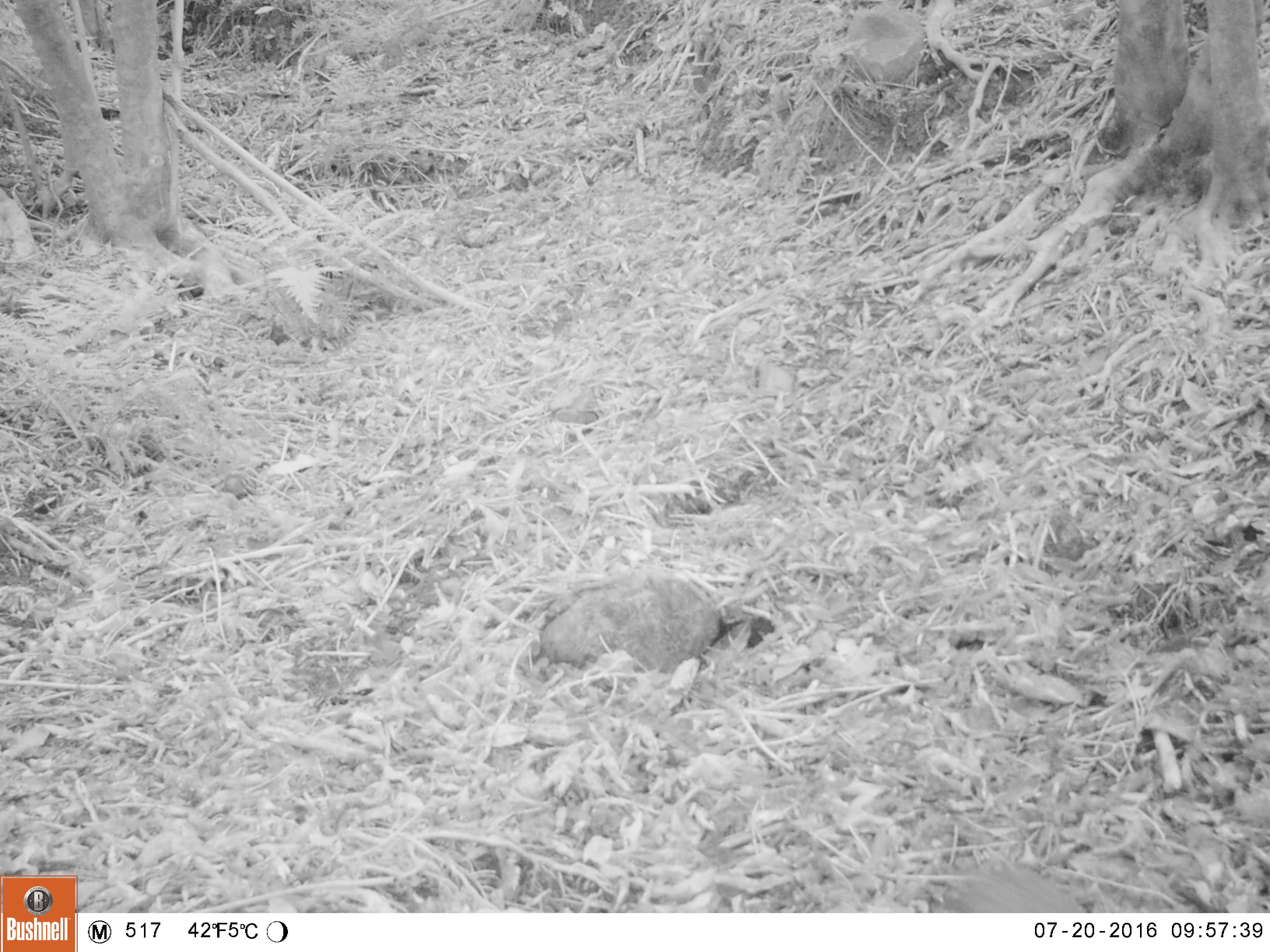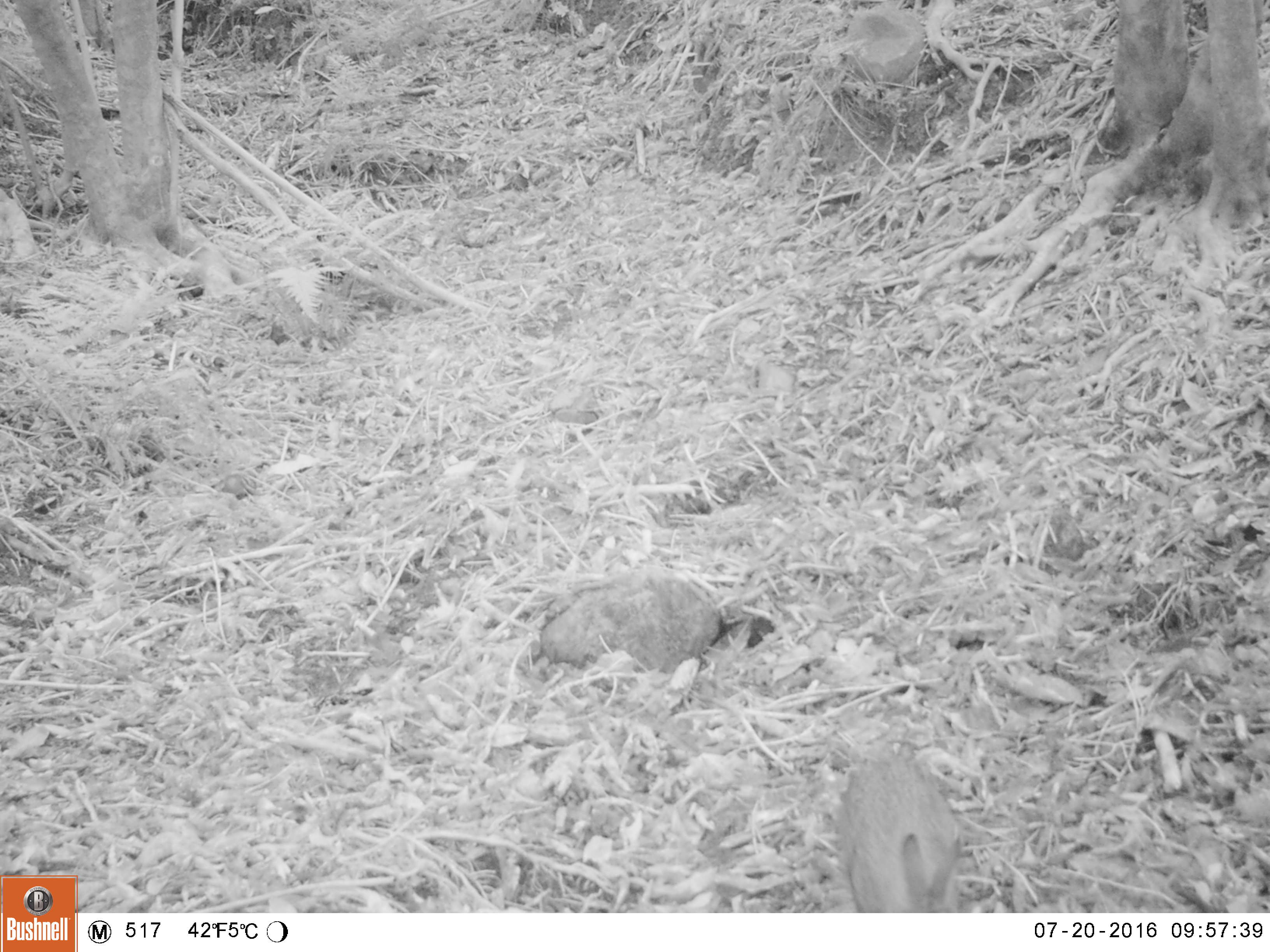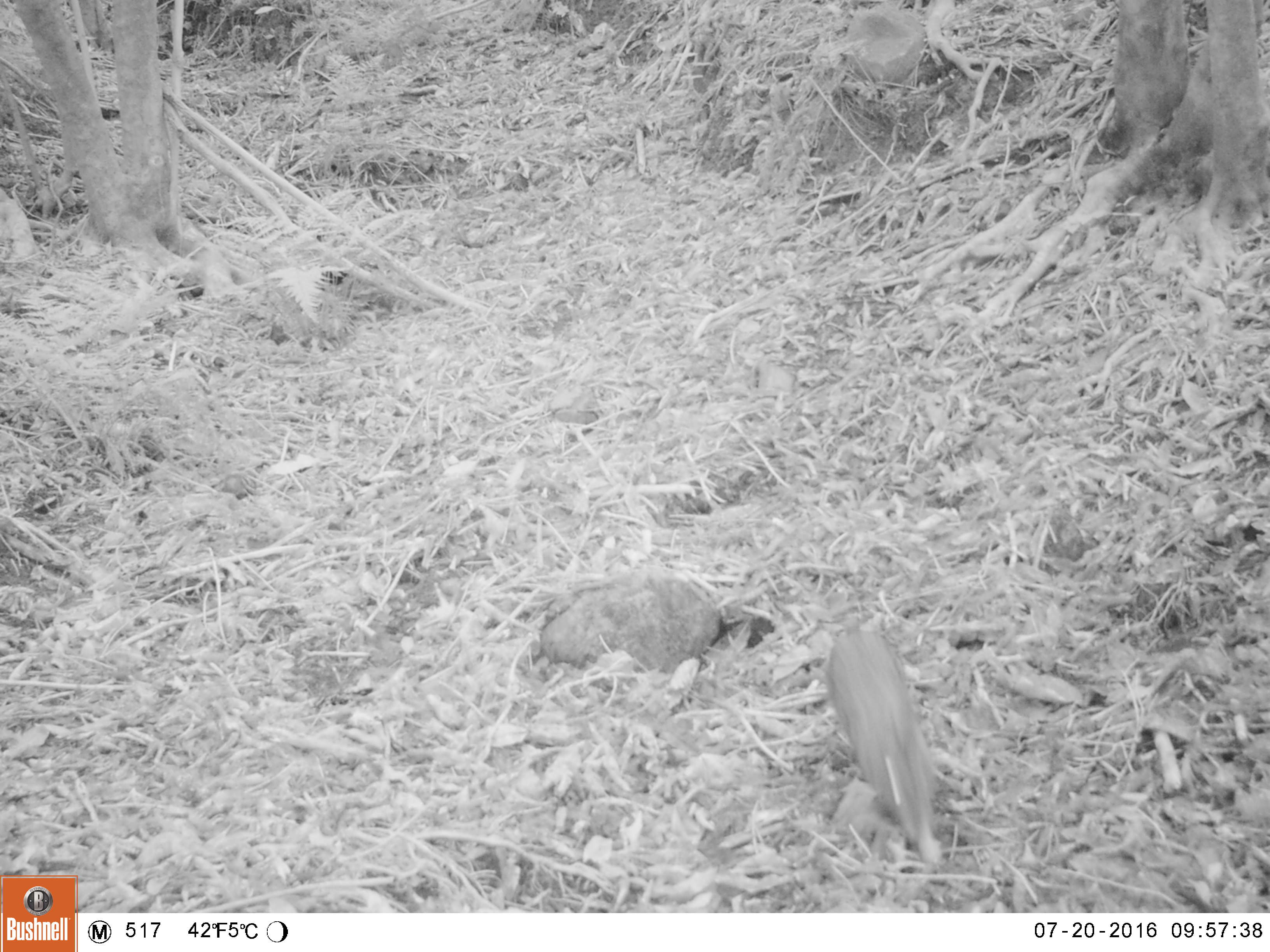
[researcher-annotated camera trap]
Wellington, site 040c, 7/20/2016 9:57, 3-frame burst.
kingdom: Animalia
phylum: Chordata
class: Mammalia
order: Lagomorpha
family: Leporidae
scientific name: Leporidae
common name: rabbit